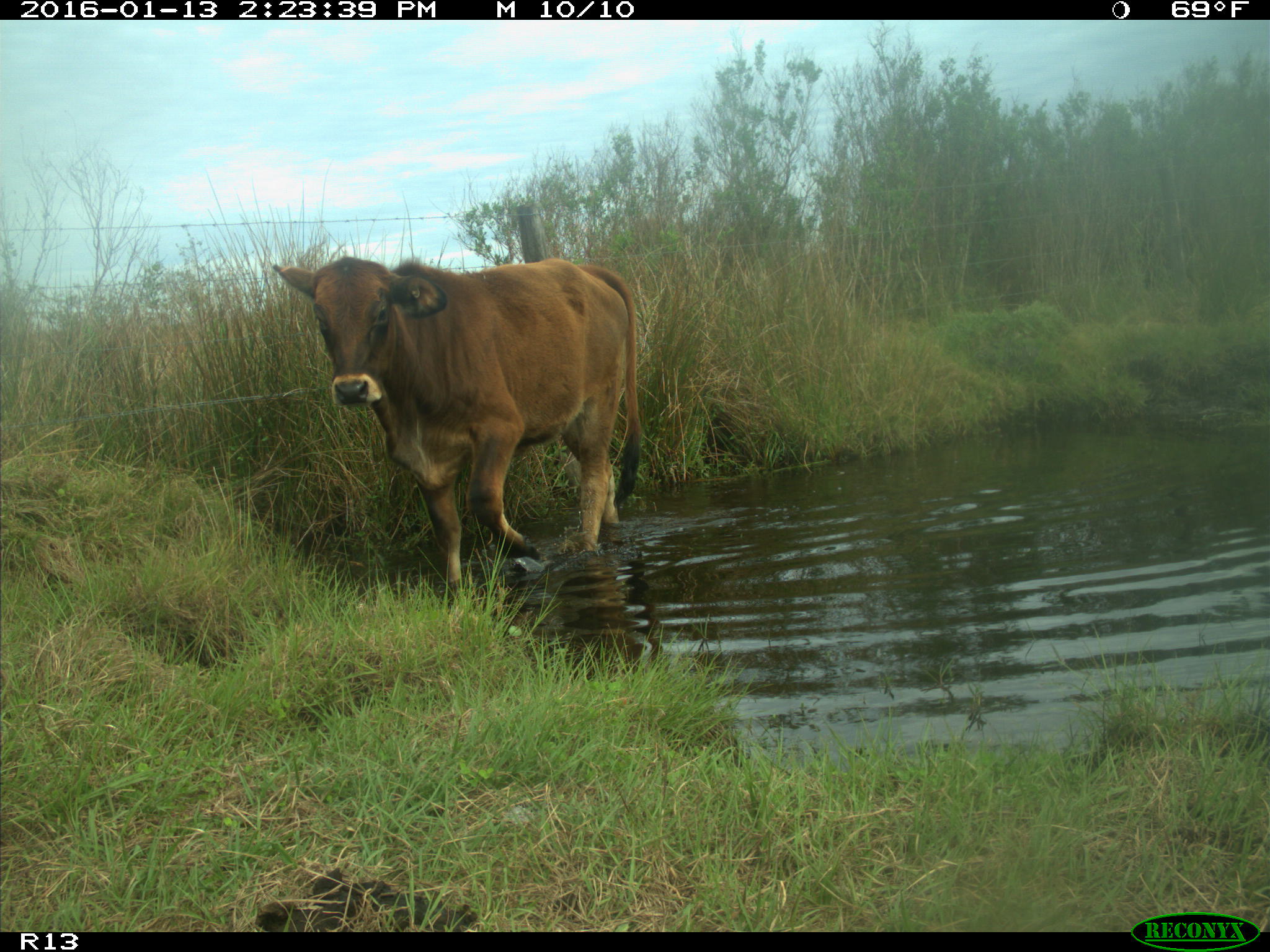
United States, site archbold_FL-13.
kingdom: Animalia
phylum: Chordata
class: Mammalia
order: Artiodactyla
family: Bovidae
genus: Bos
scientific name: Bos taurus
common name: domestic cow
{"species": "Bos taurus (domestic cow)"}